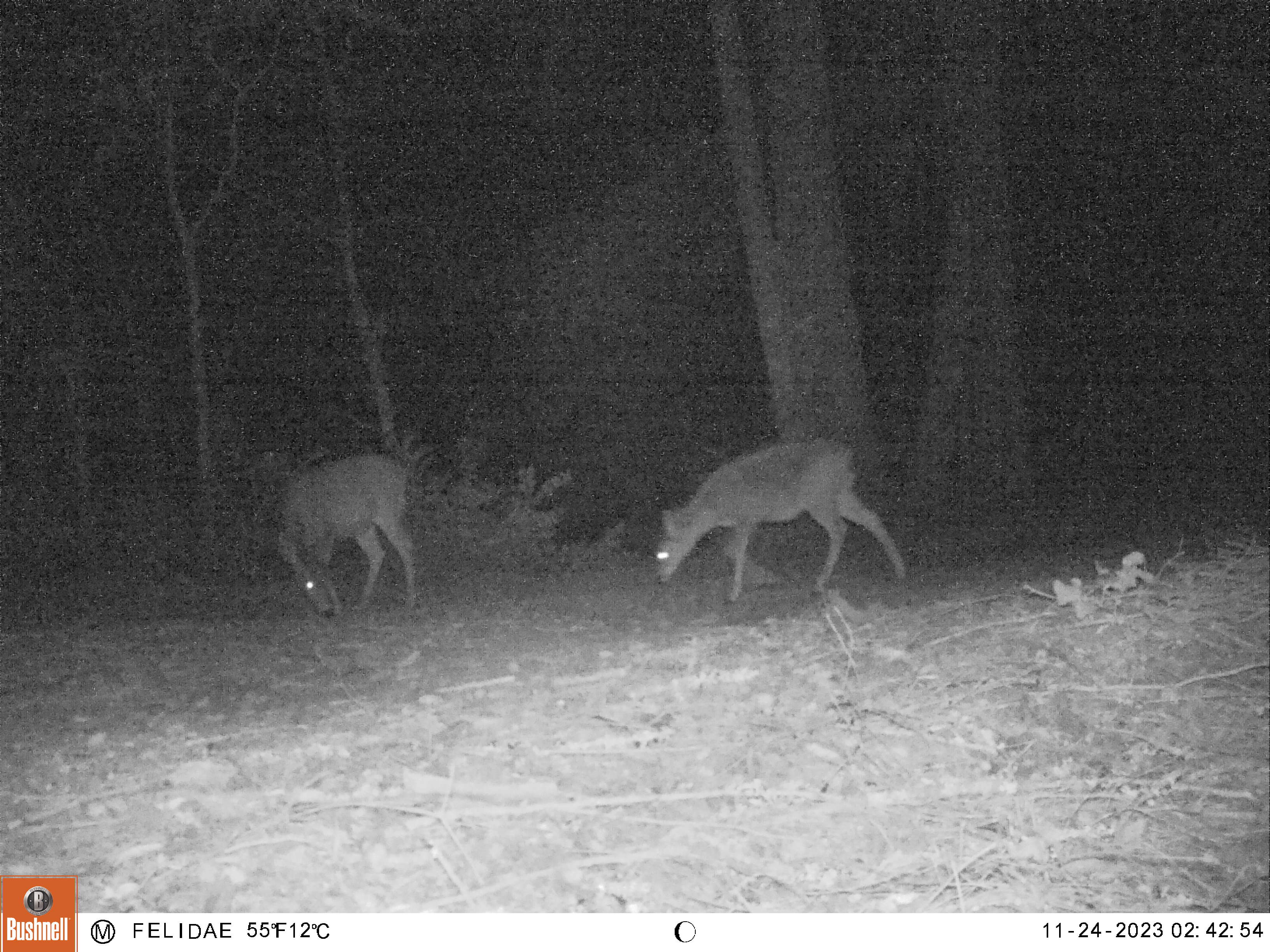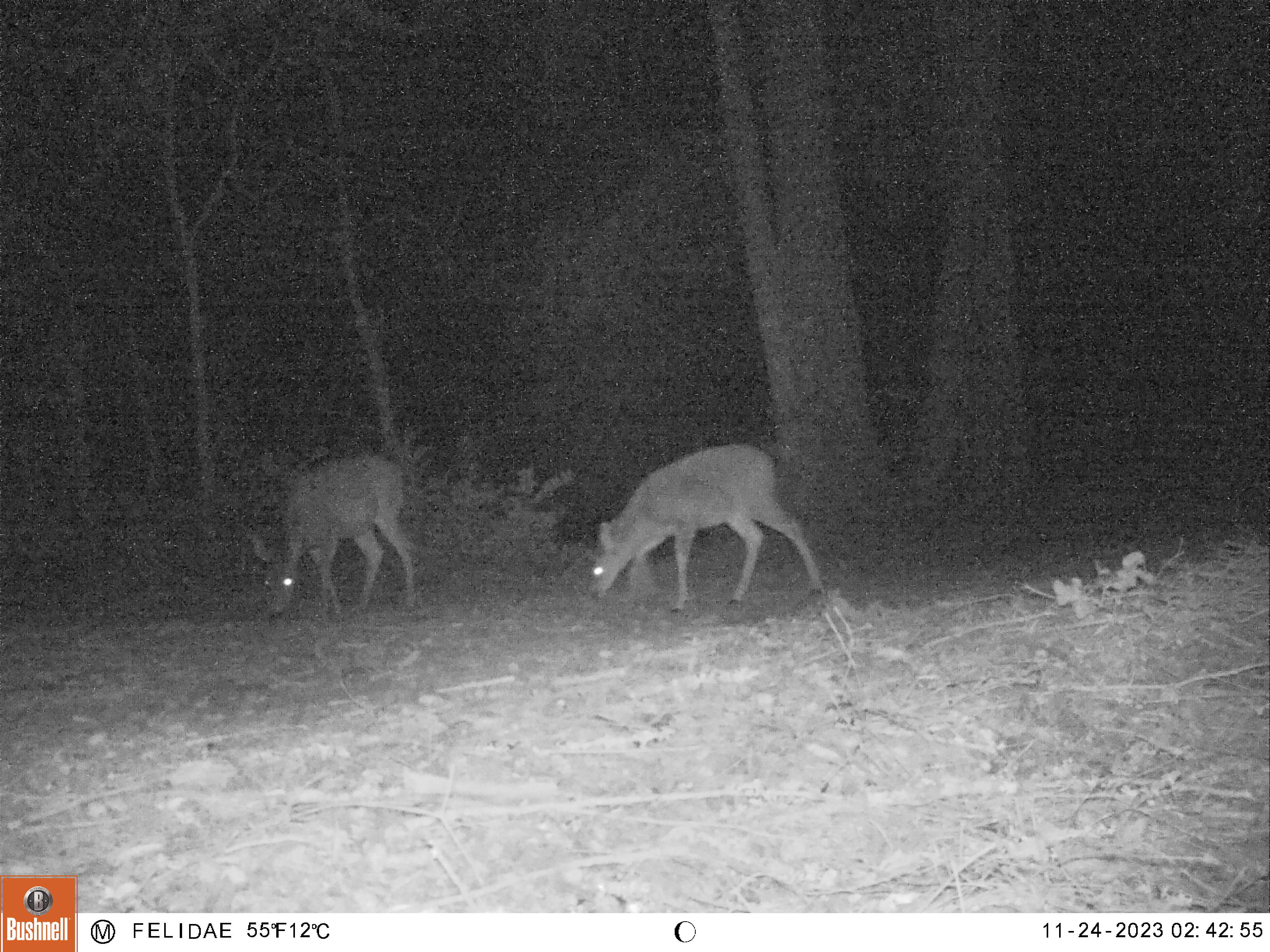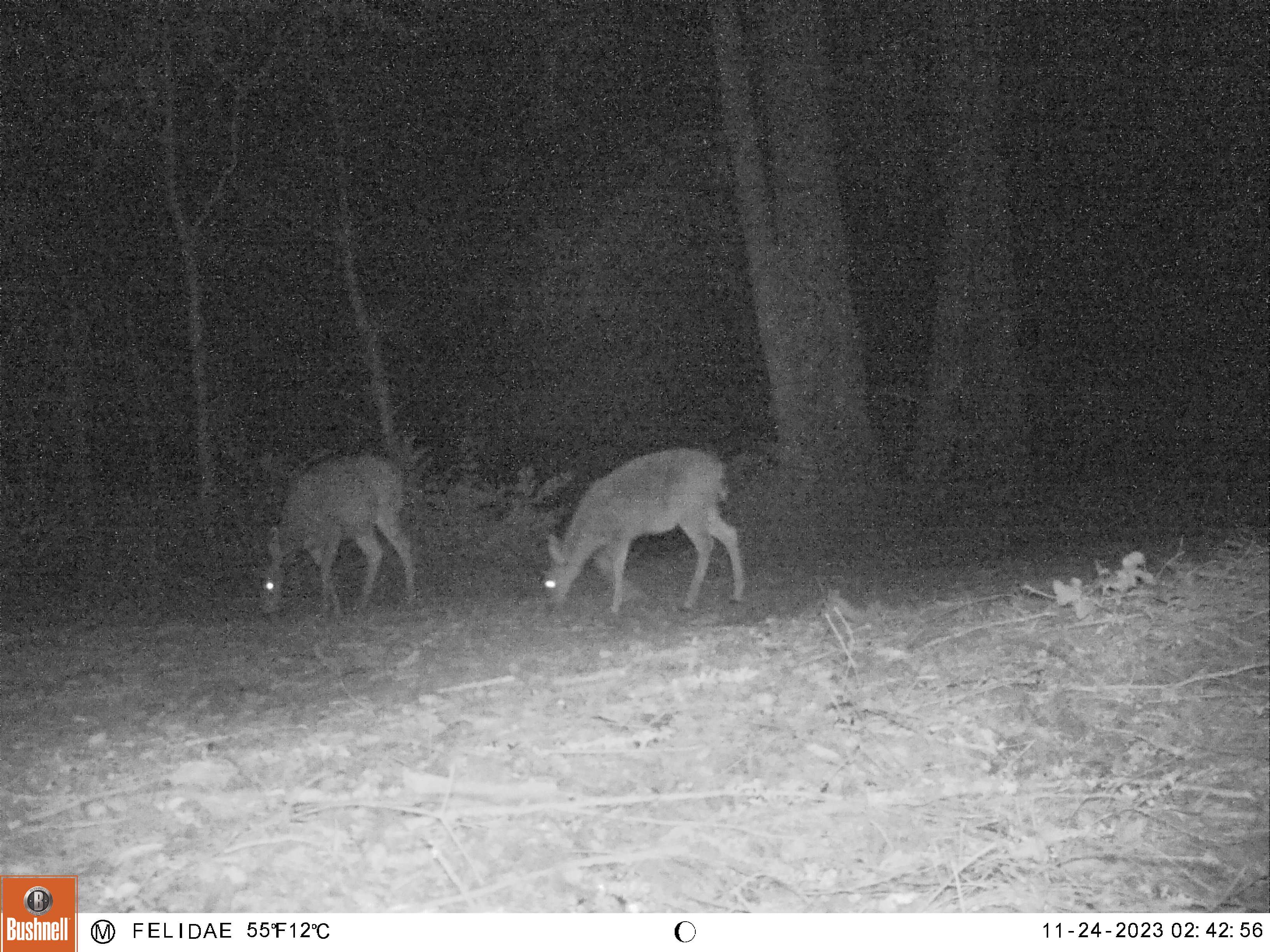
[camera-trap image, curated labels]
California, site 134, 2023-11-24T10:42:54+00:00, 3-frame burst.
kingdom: Animalia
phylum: Chordata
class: Mammalia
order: Artiodactyla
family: Cervidae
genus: Odocoileus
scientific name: Odocoileus hemionus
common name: mule deer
Mule deer (Odocoileus hemionus).